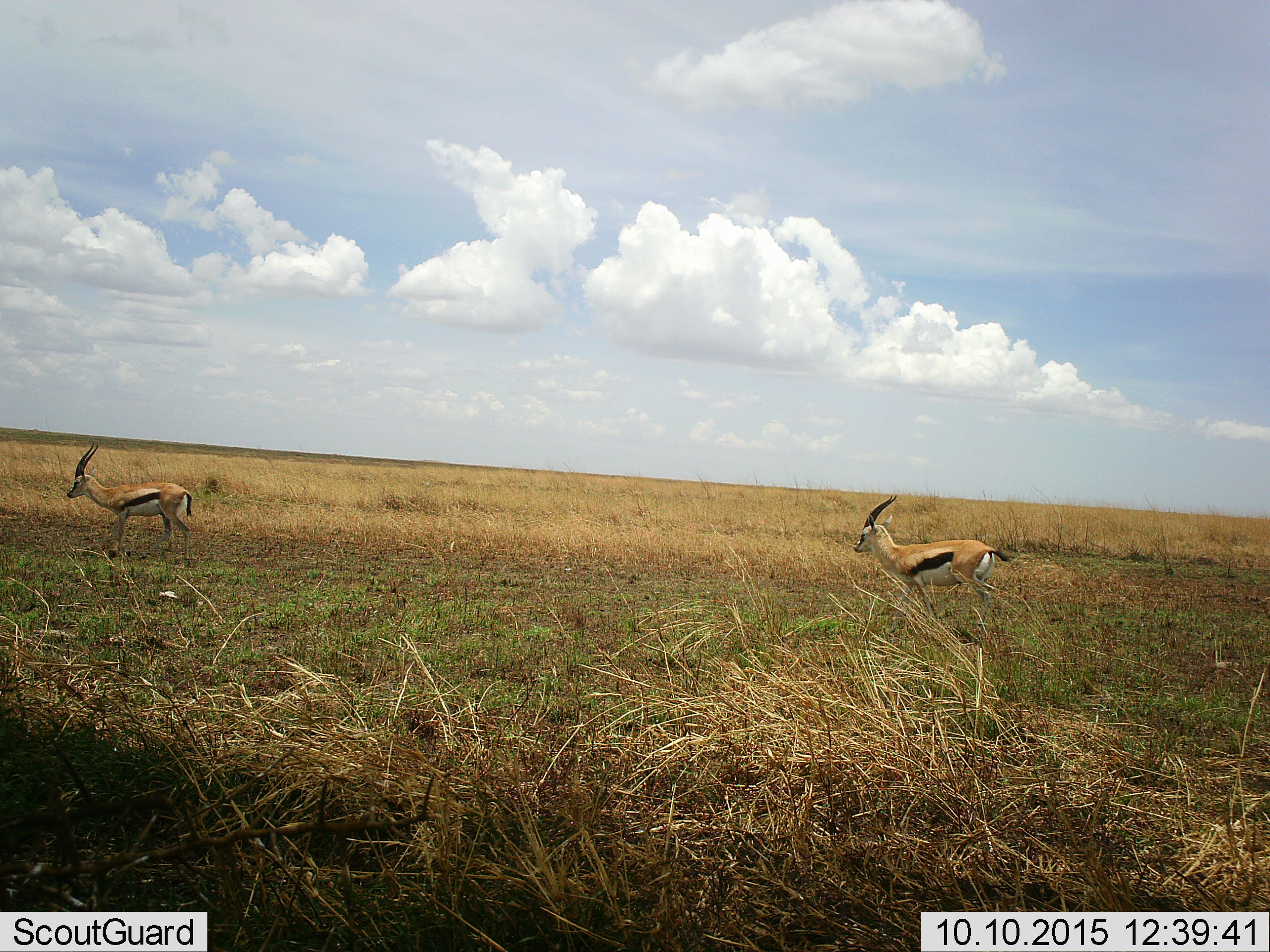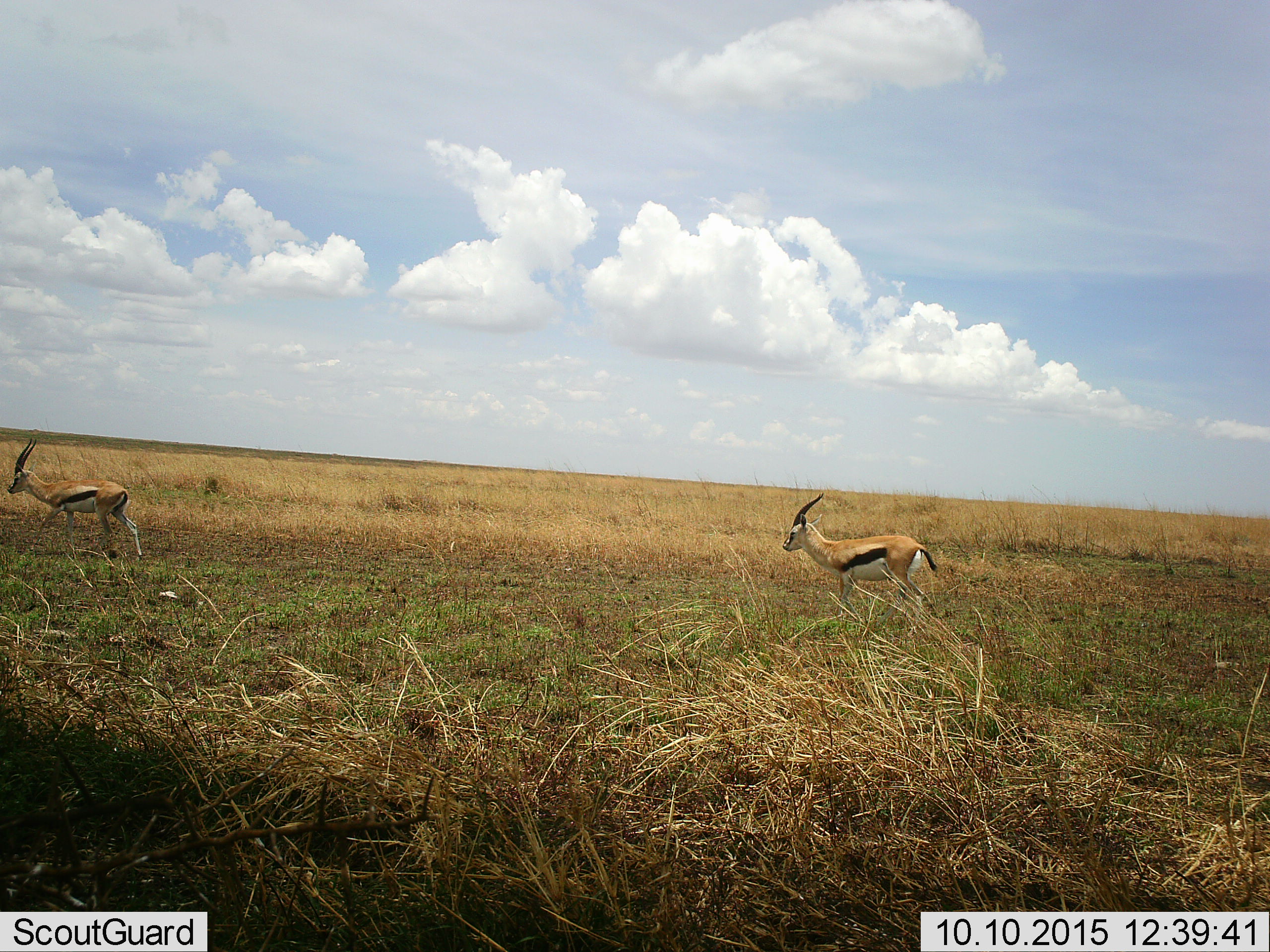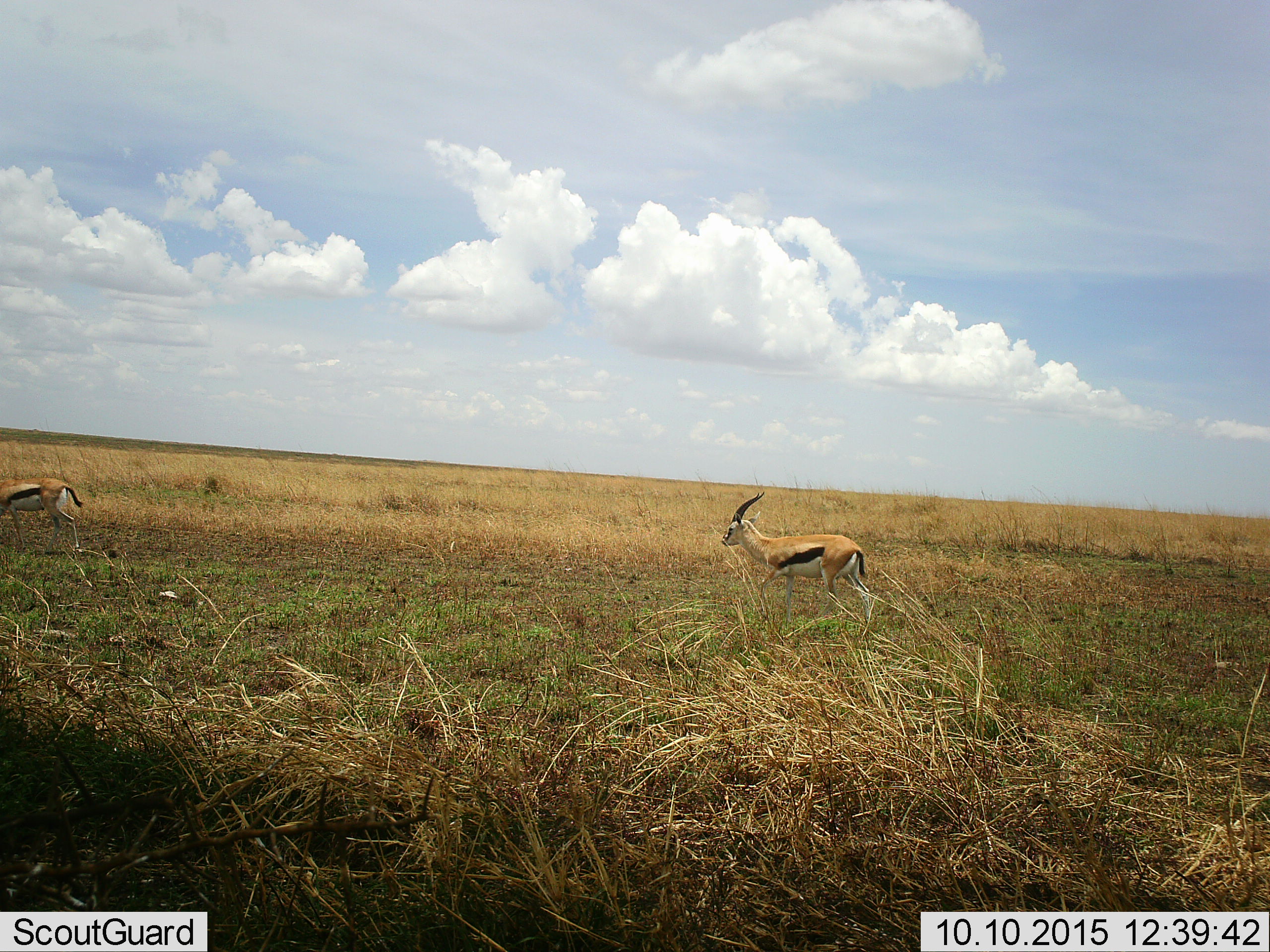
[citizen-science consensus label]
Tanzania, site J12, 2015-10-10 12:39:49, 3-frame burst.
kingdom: Animalia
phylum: Chordata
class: Mammalia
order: Artiodactyla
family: Bovidae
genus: Eudorcas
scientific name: Eudorcas thomsonii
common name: thomson's gazelle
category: gazellethomsons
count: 2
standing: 12%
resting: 0%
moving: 100%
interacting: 0%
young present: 0%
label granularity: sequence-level